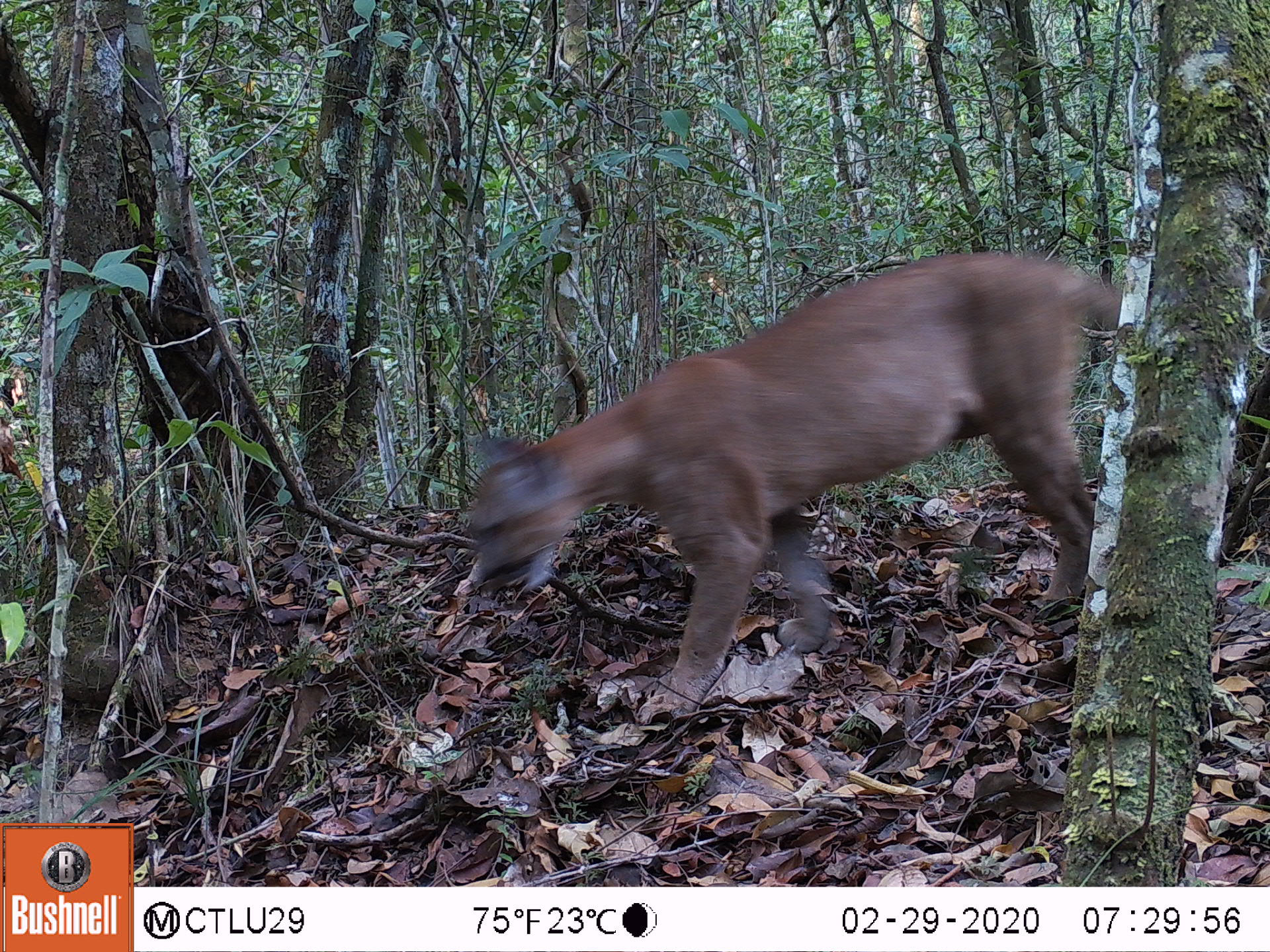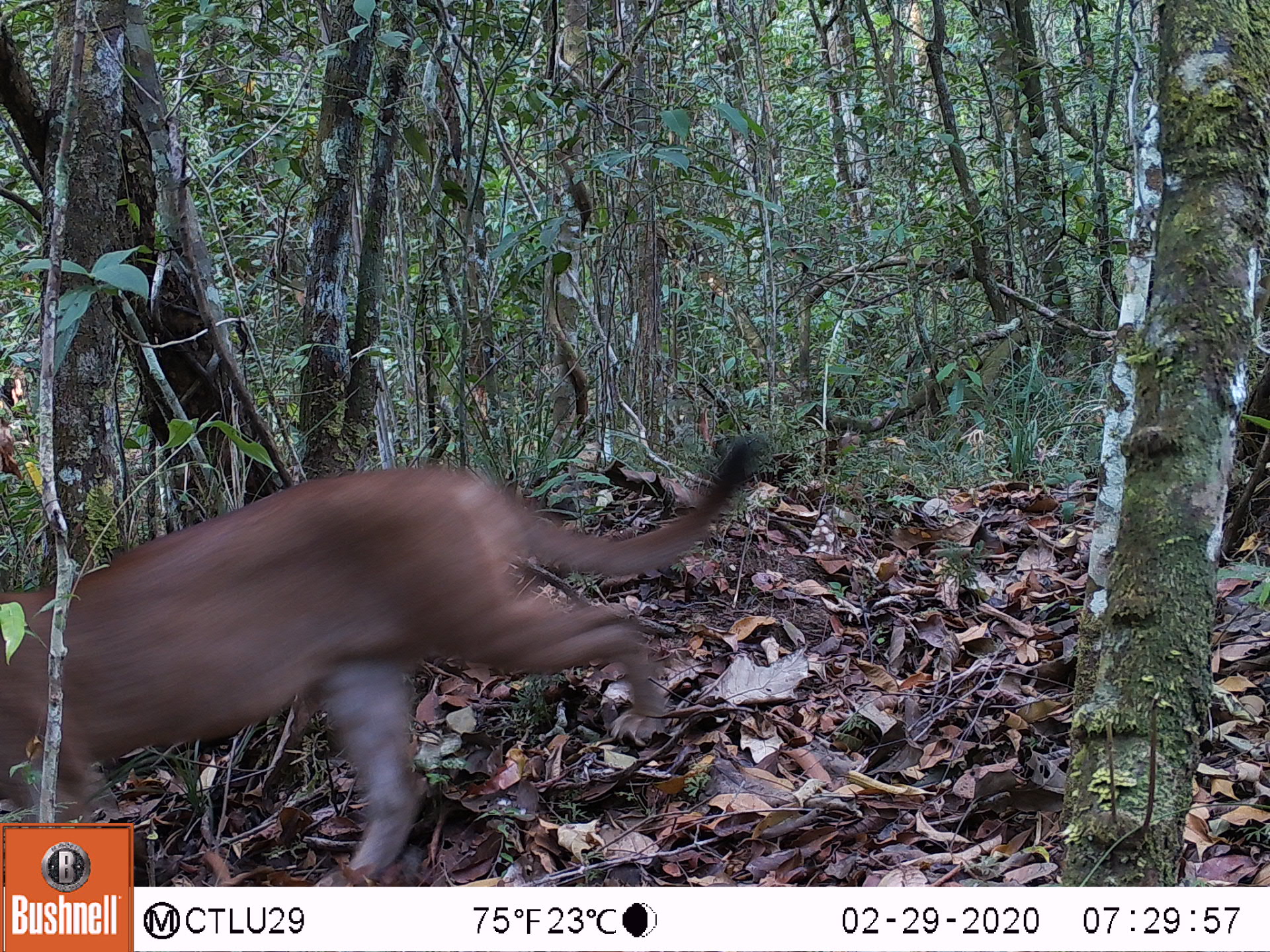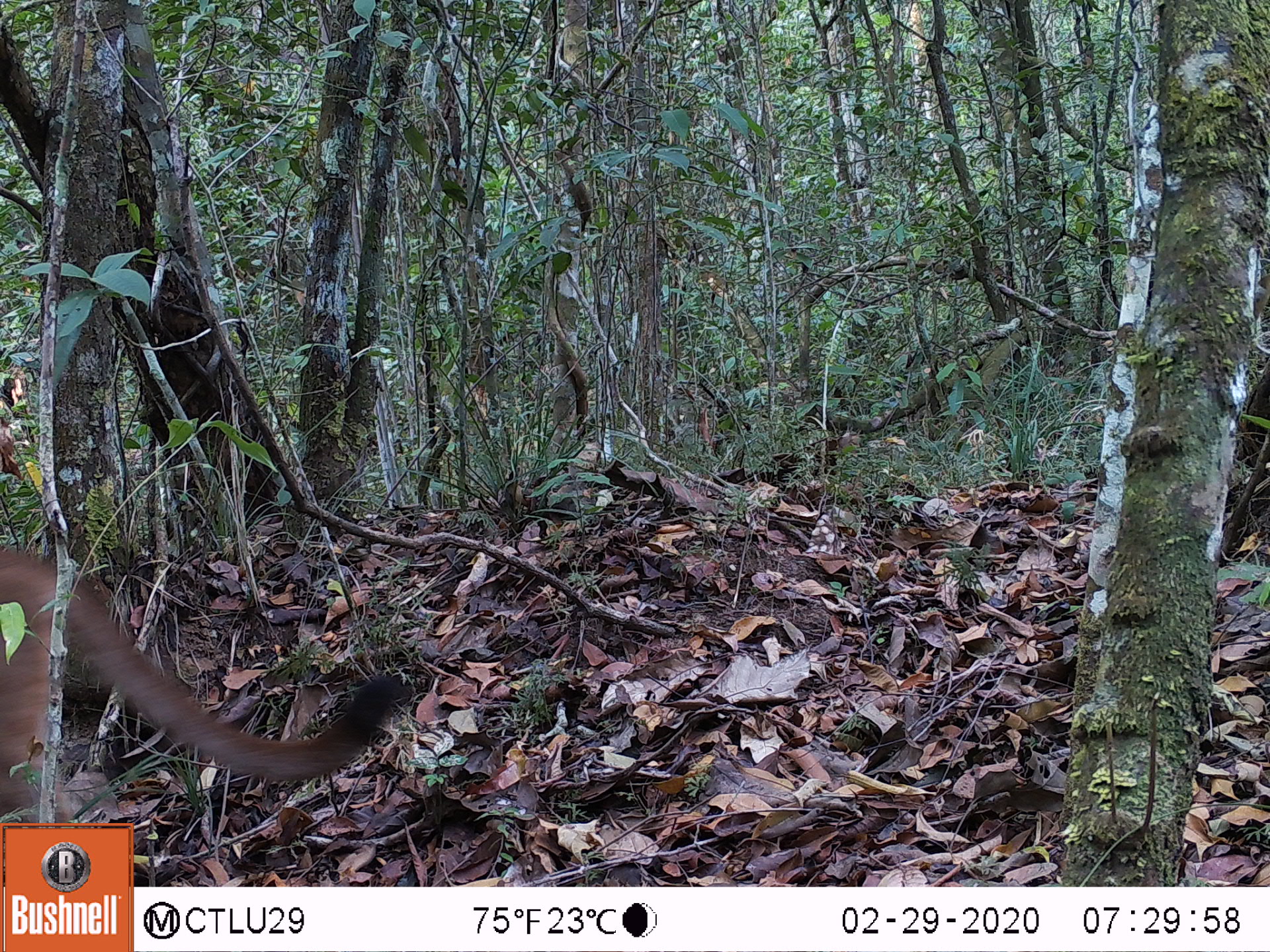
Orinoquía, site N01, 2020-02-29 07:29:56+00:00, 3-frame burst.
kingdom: Animalia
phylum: Chordata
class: Mammalia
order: Carnivora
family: Felidae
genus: Puma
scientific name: Puma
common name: puma